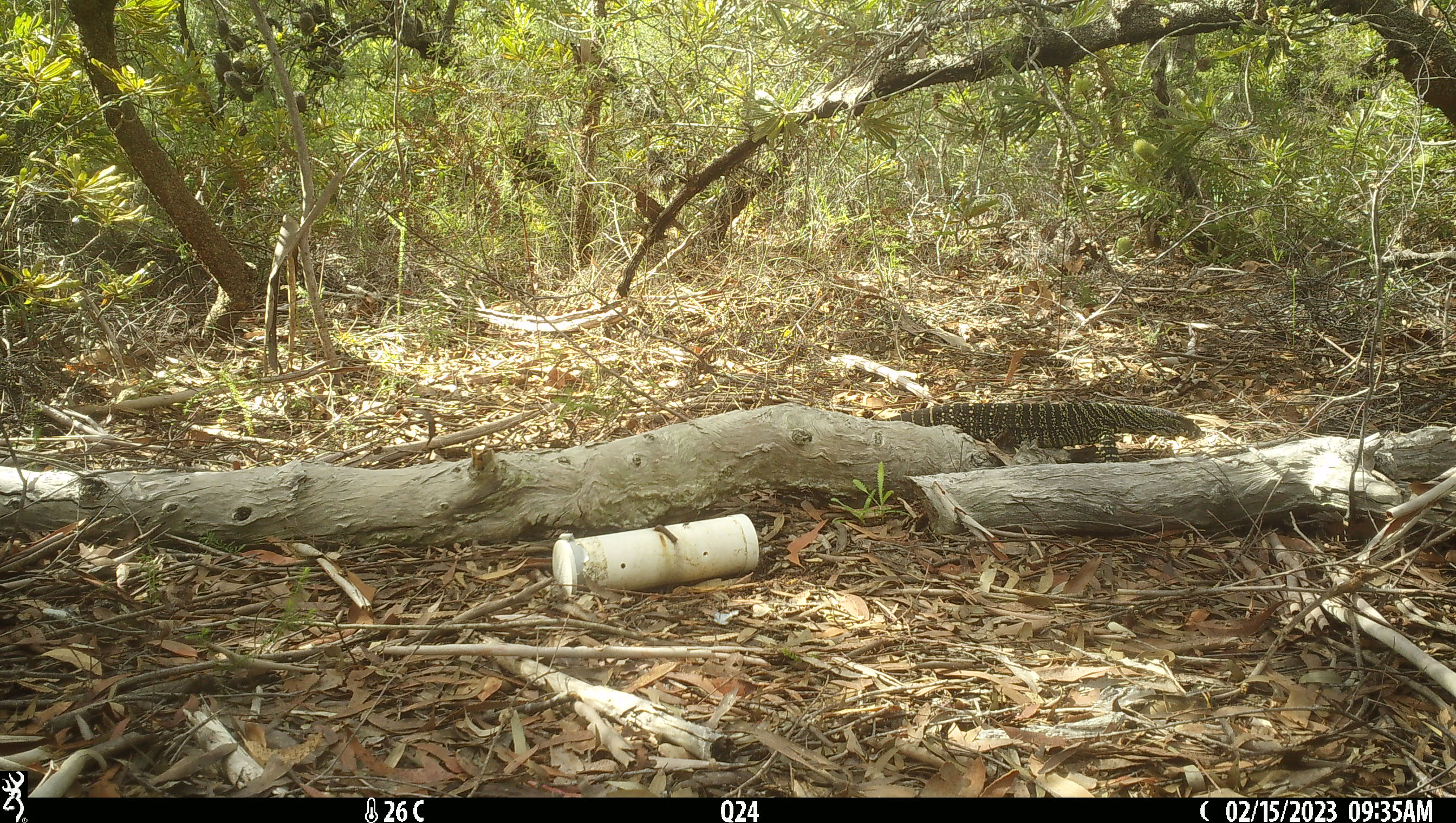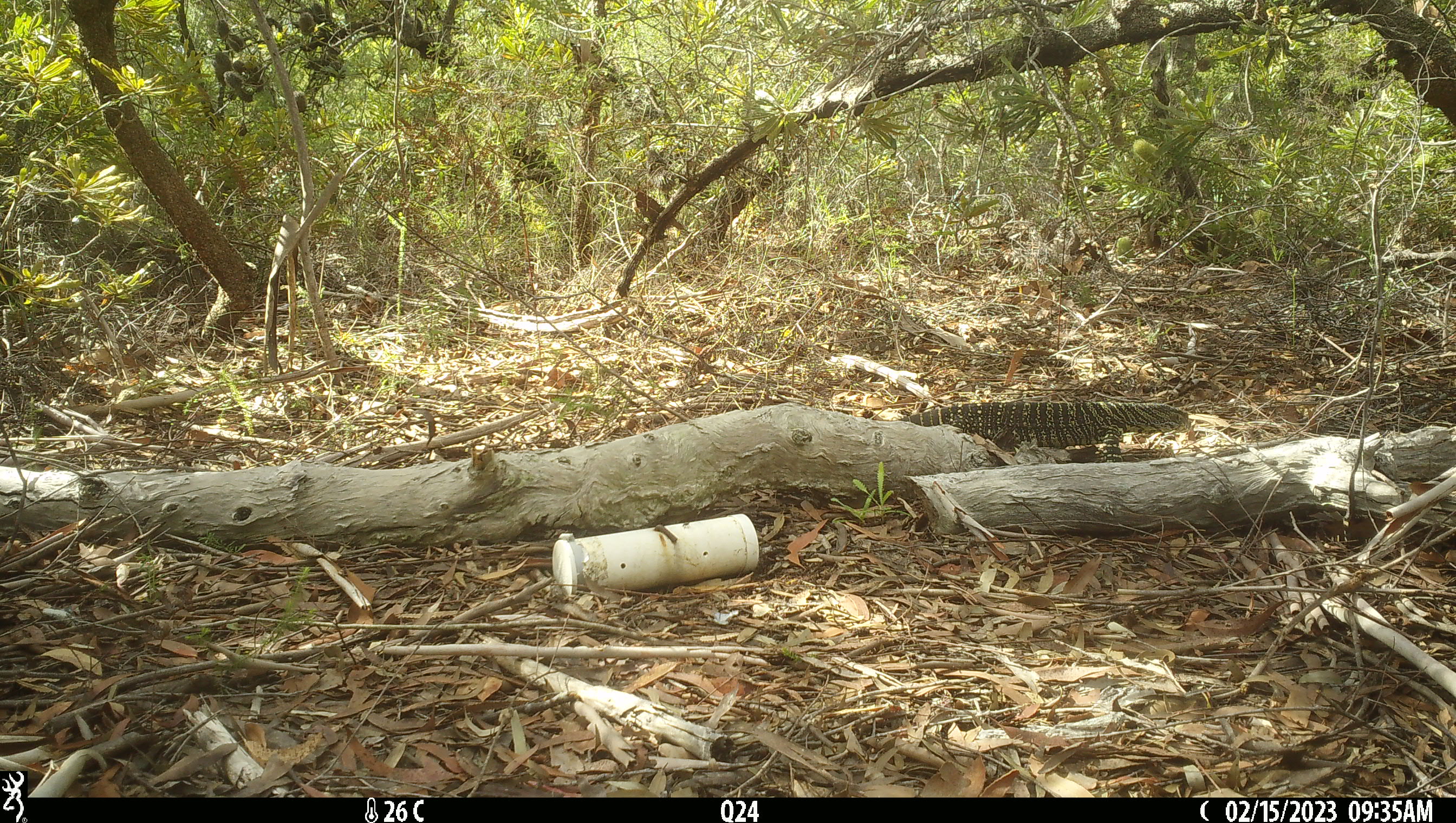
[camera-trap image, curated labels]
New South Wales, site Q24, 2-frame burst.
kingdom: Animalia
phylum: Chordata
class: Reptilia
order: Squamata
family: Varanidae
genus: Varanus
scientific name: Varanus varius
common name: lace monitor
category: goanna